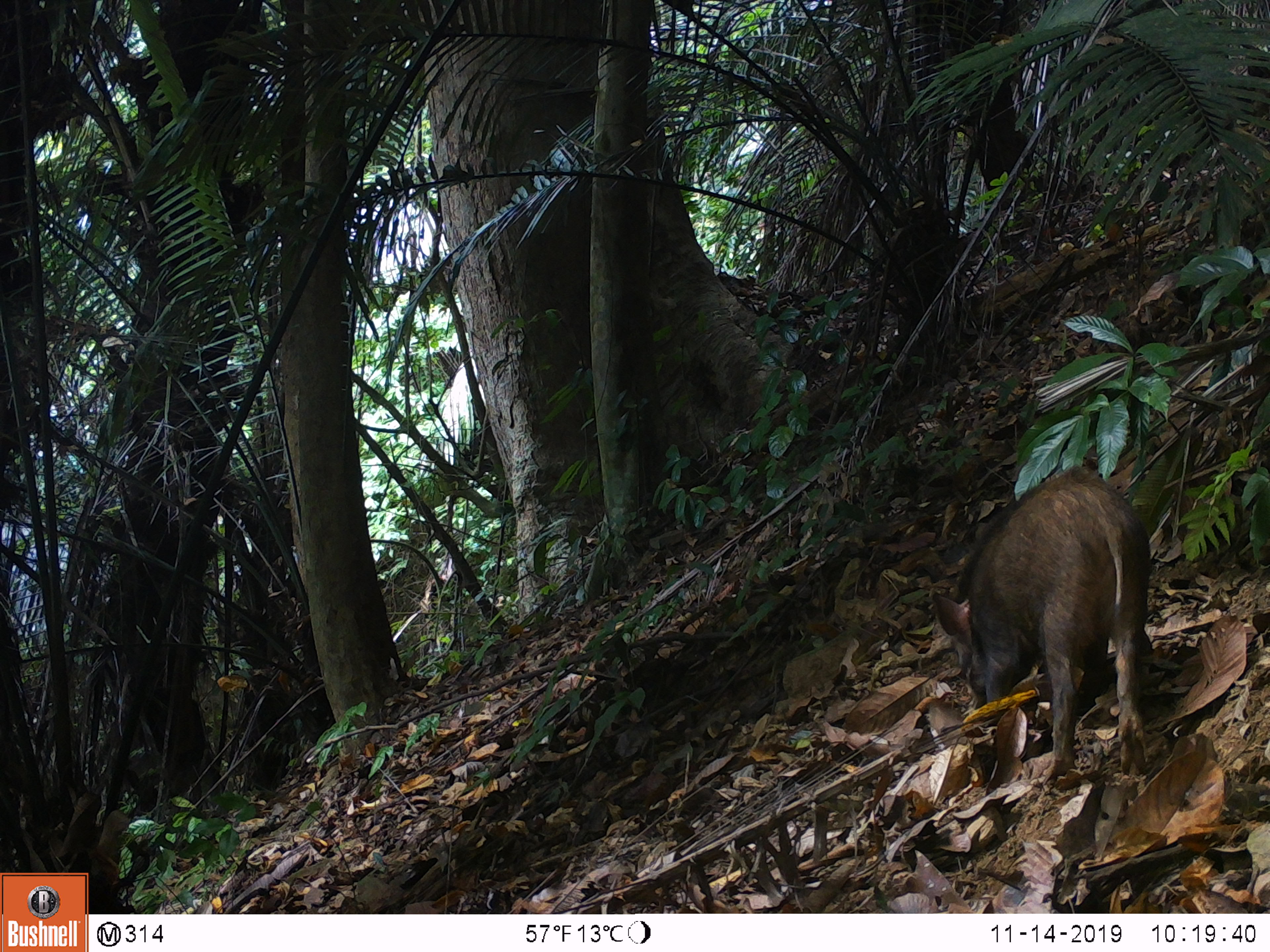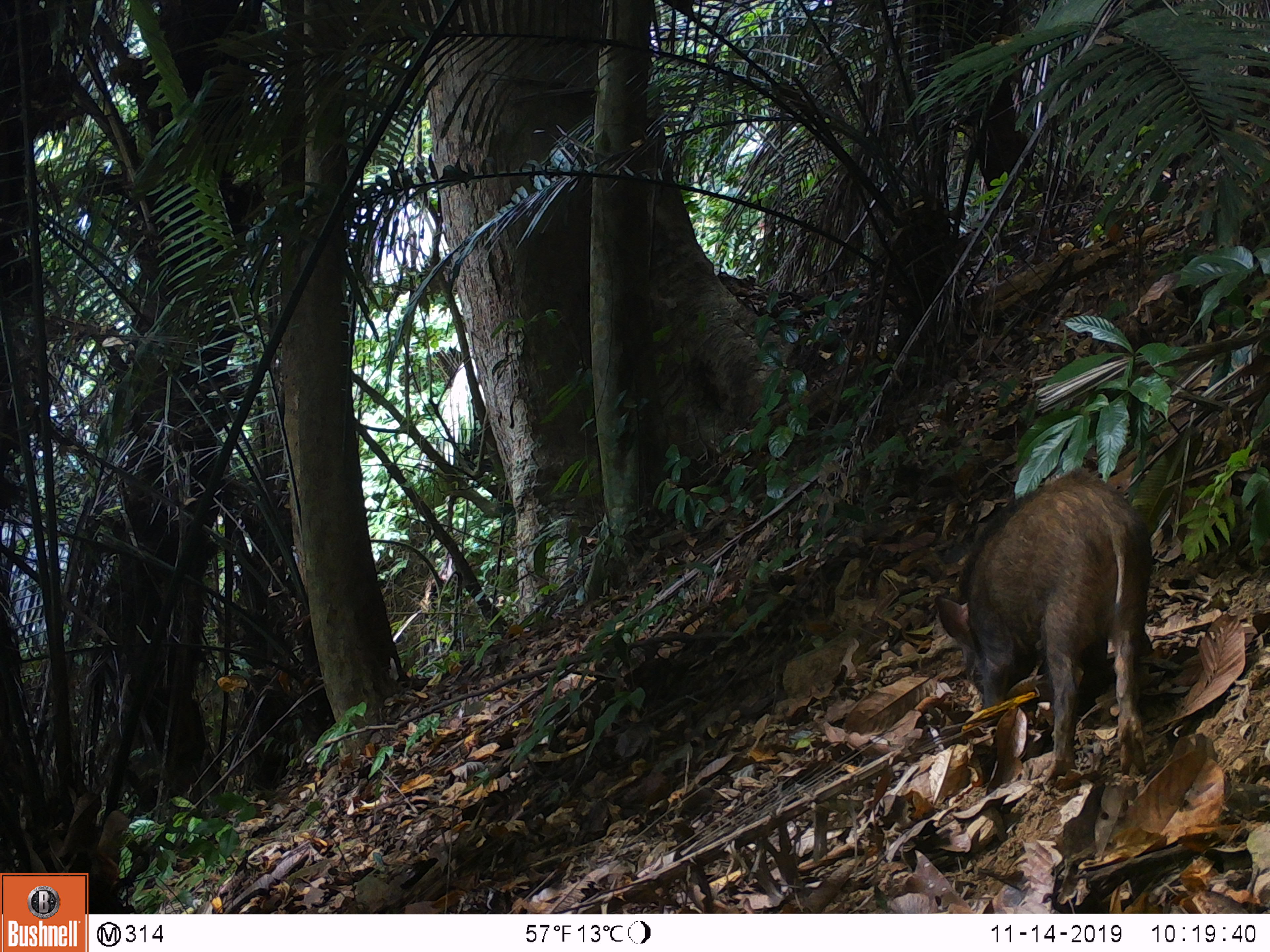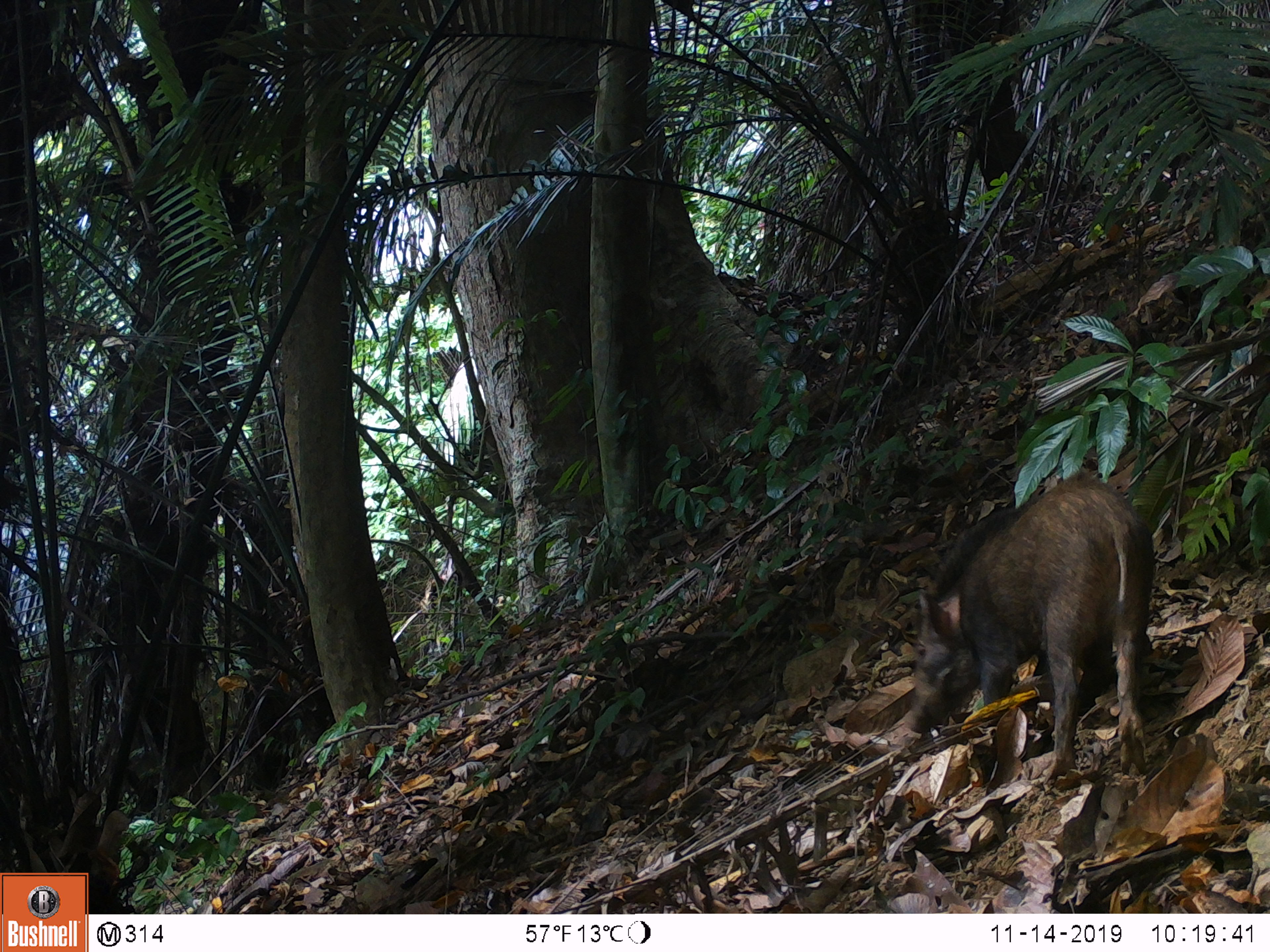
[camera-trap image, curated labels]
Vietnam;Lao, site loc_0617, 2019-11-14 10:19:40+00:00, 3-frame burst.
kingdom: Animalia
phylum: Chordata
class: Mammalia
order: Artiodactyla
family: Suidae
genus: Sus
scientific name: Sus scrofa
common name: eurasian wild pig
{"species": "eurasian wild pig (Sus scrofa)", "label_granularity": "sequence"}